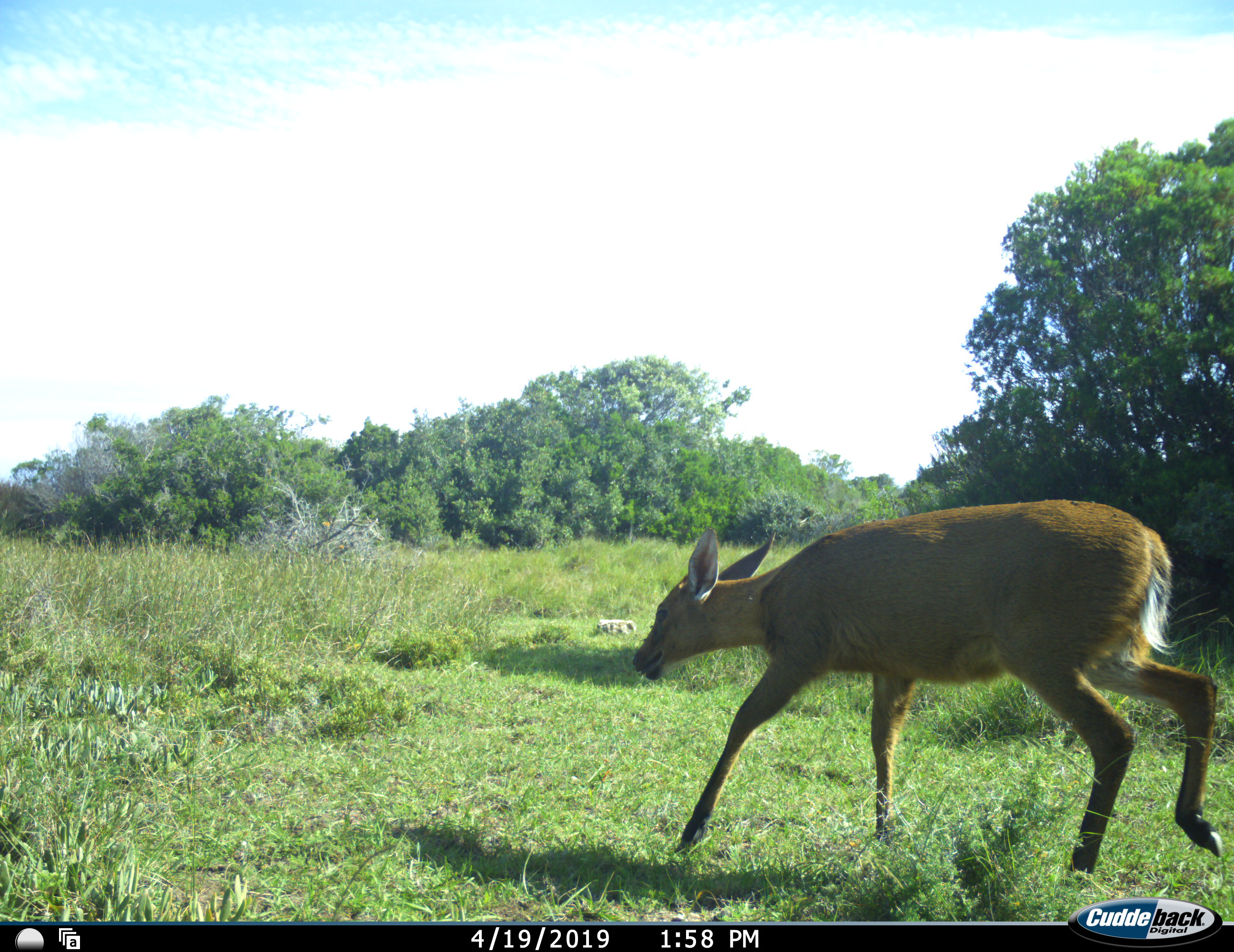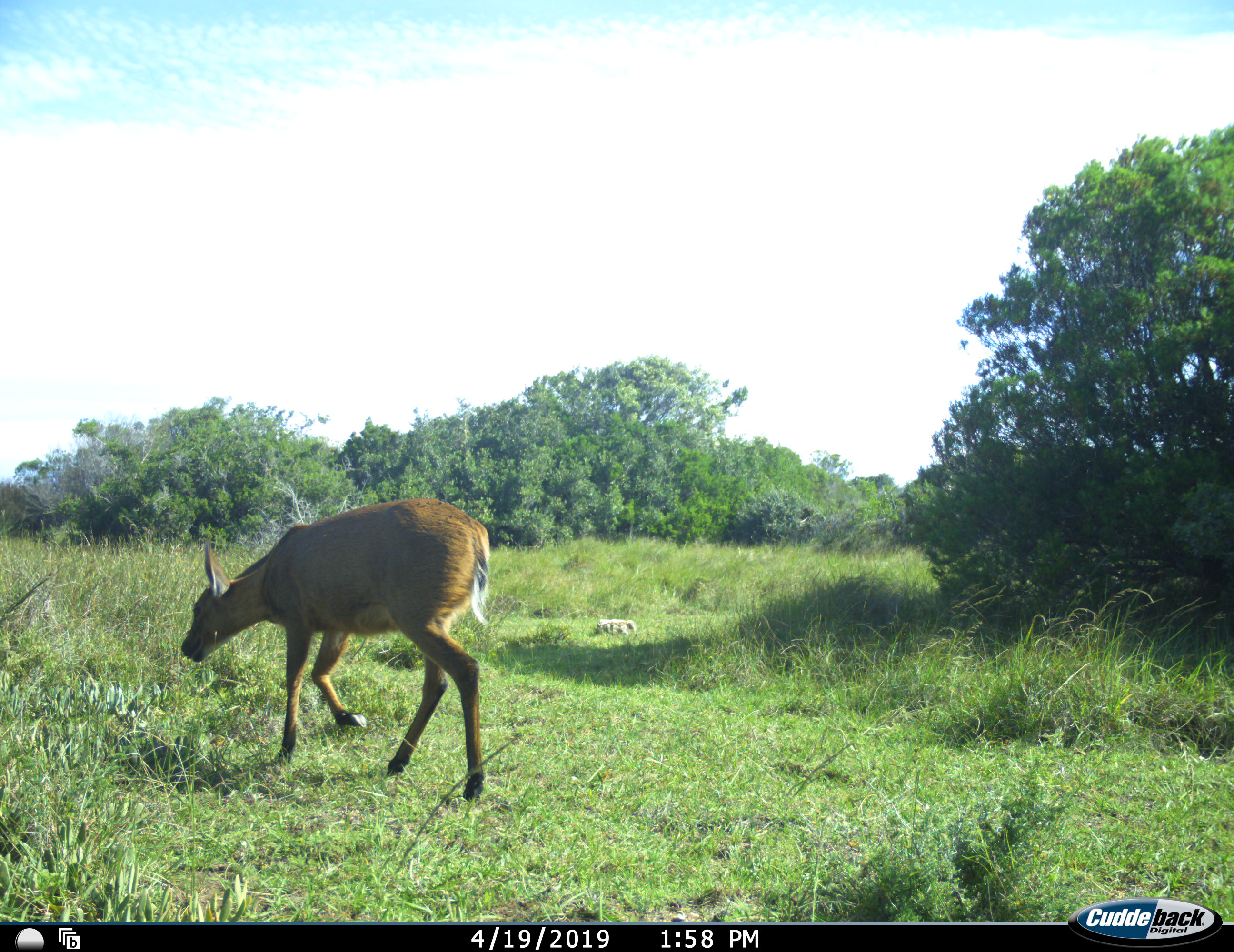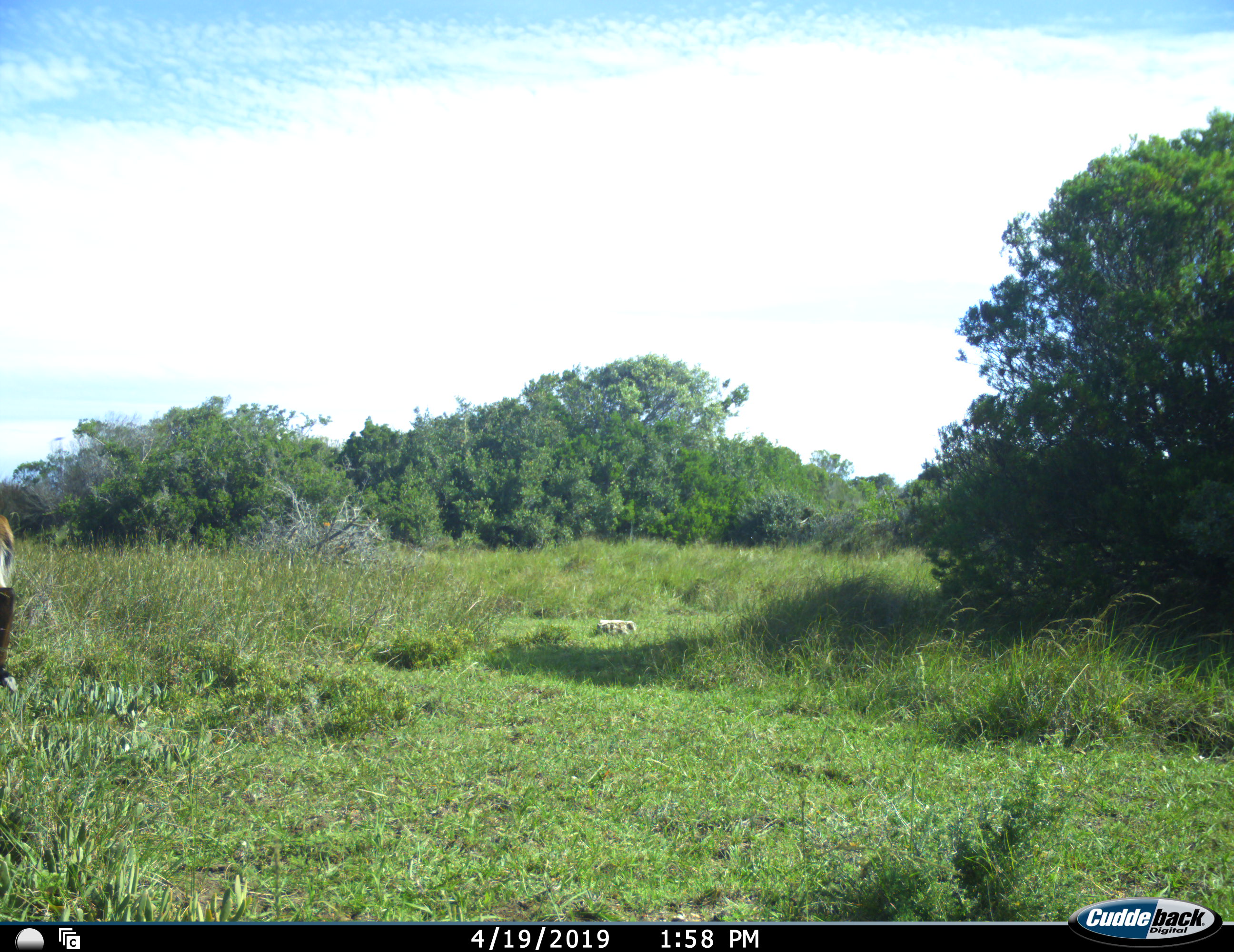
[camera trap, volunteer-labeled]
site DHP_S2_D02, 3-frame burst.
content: unidentified animal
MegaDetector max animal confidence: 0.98